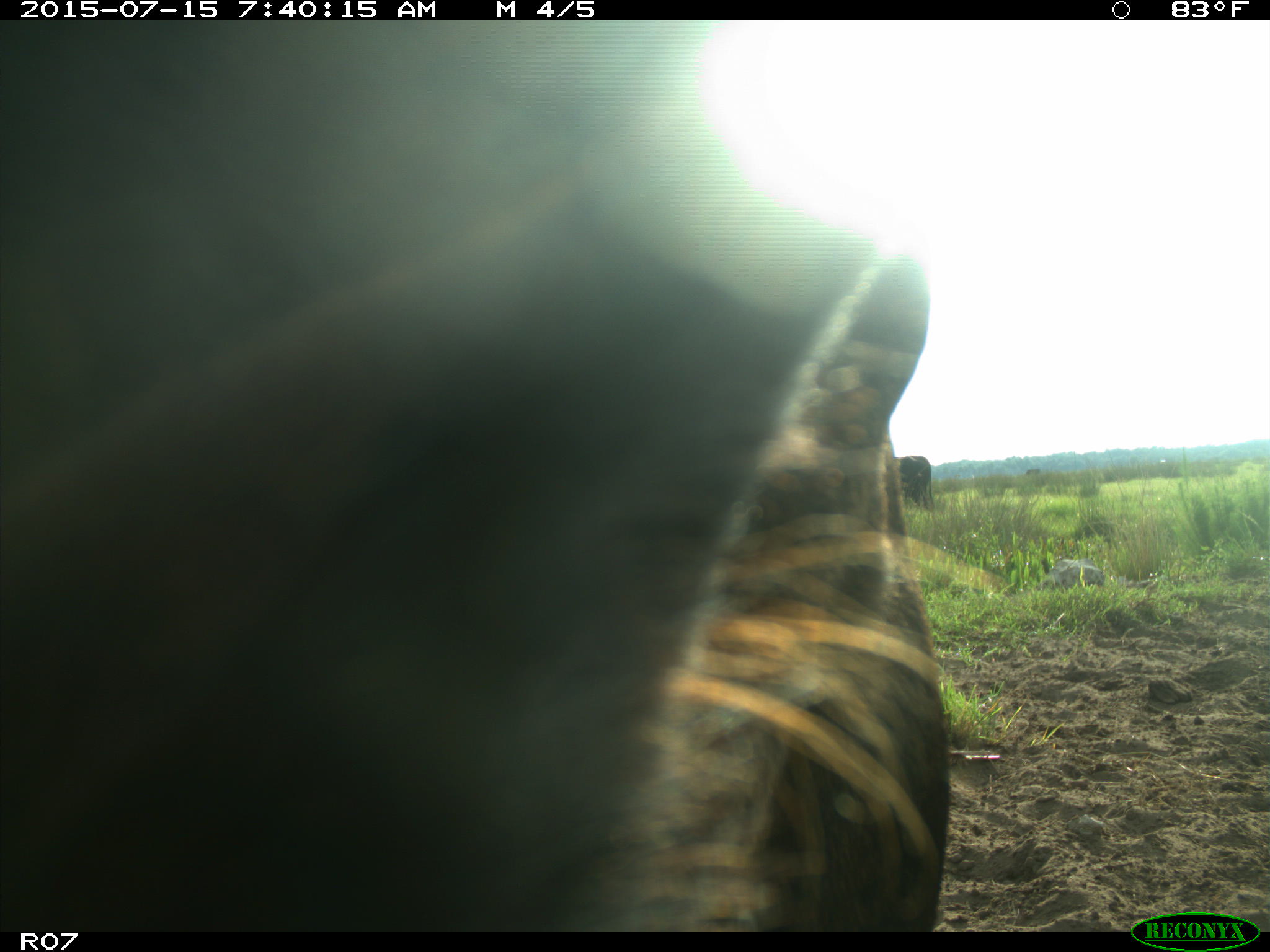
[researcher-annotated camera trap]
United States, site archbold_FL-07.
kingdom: Animalia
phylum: Chordata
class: Mammalia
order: Artiodactyla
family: Bovidae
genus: Bos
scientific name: Bos taurus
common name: domestic cow